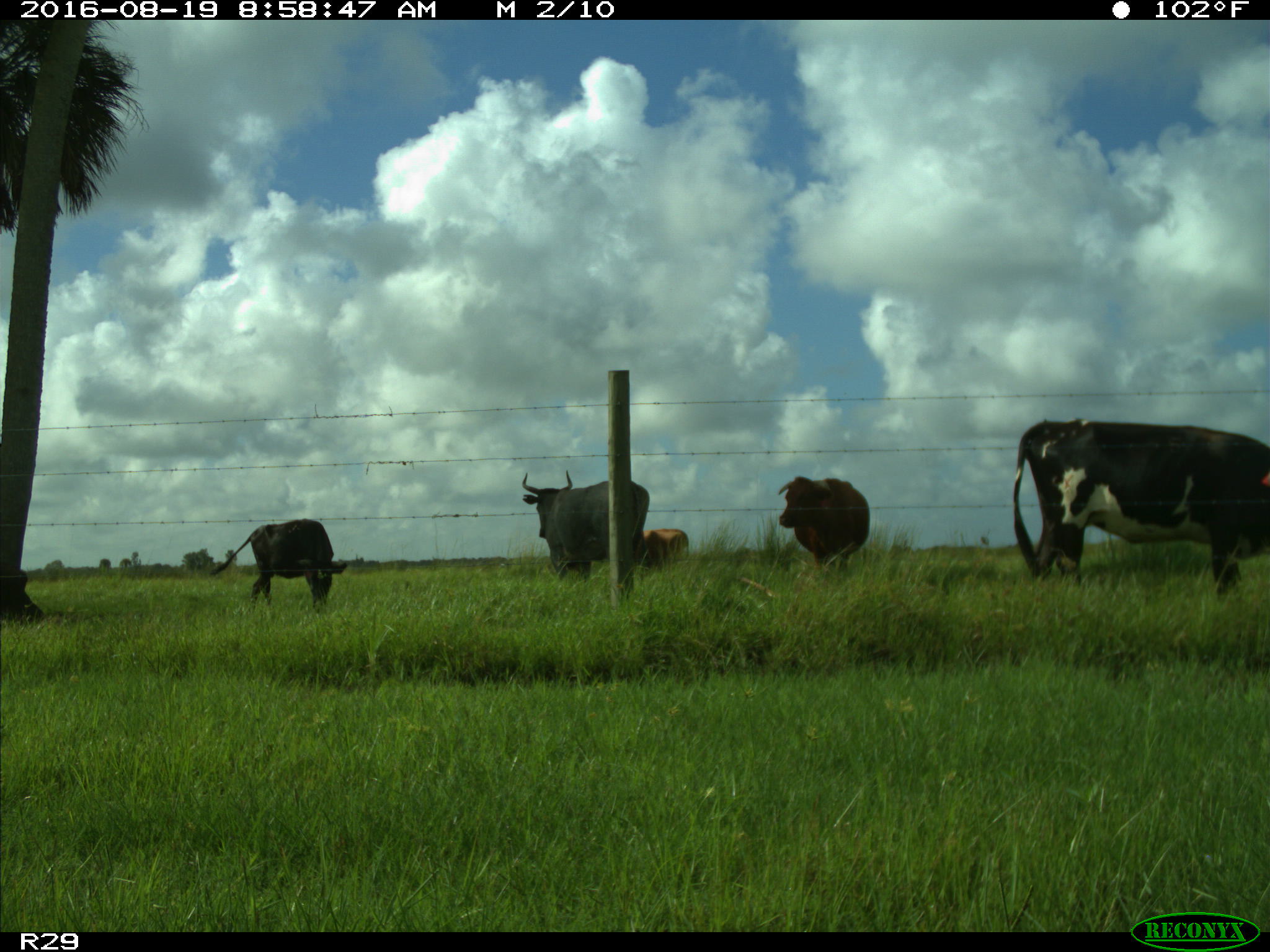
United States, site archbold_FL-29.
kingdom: Animalia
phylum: Chordata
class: Mammalia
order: Artiodactyla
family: Bovidae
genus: Bos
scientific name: Bos taurus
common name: domestic cow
Bos taurus (domestic cow).